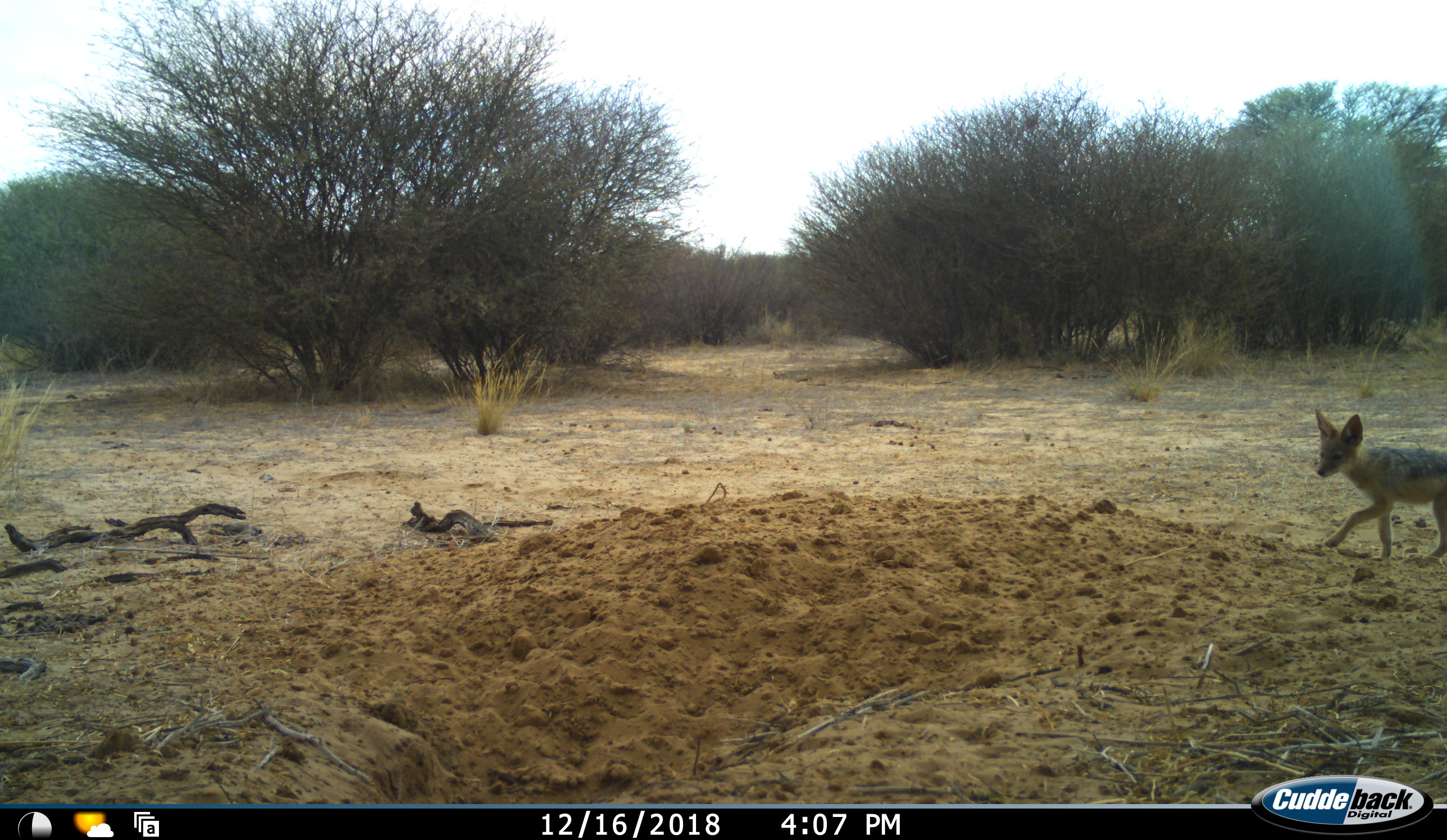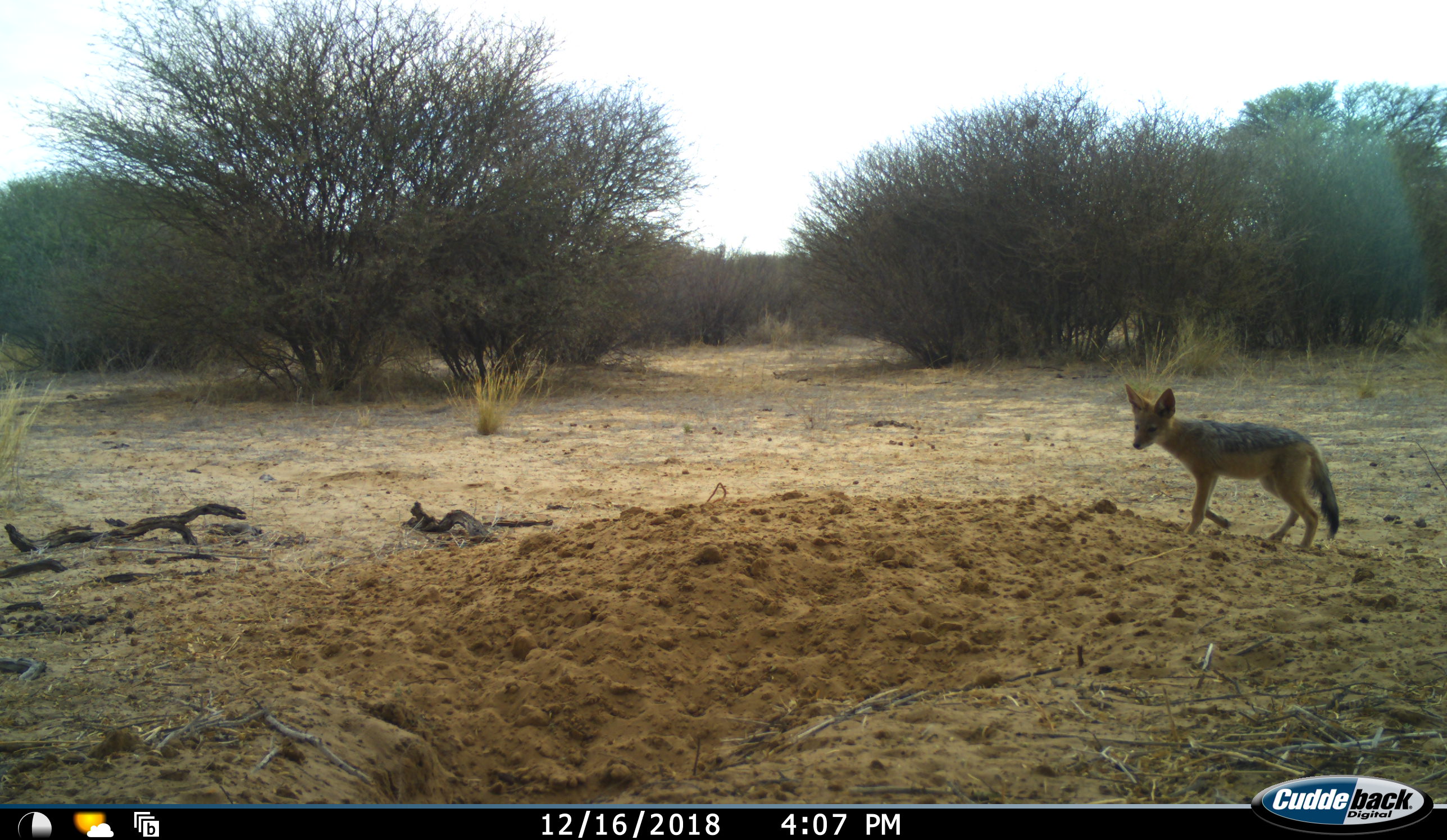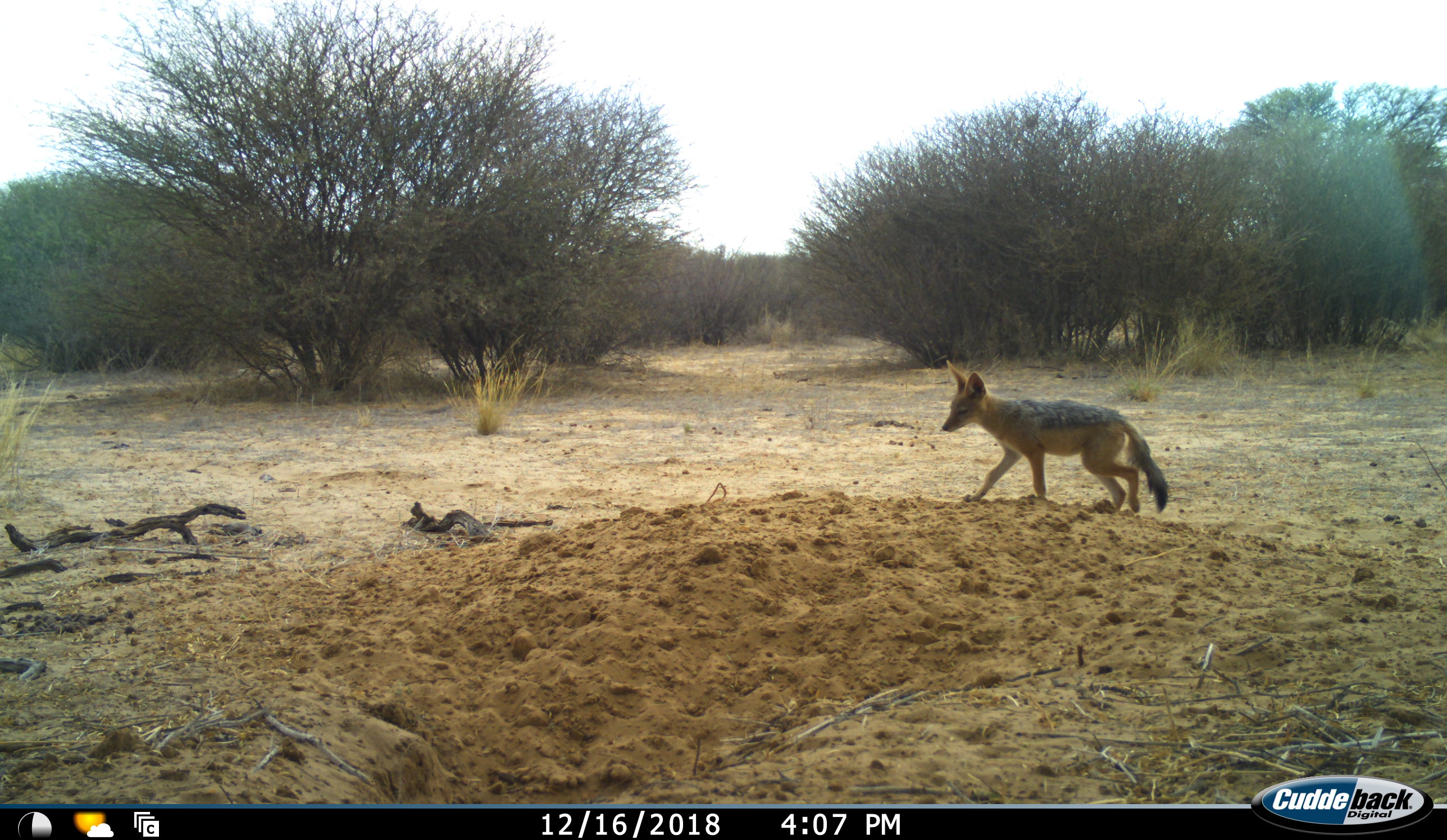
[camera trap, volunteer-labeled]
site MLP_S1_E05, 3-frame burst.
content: unidentified animal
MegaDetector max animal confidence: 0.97